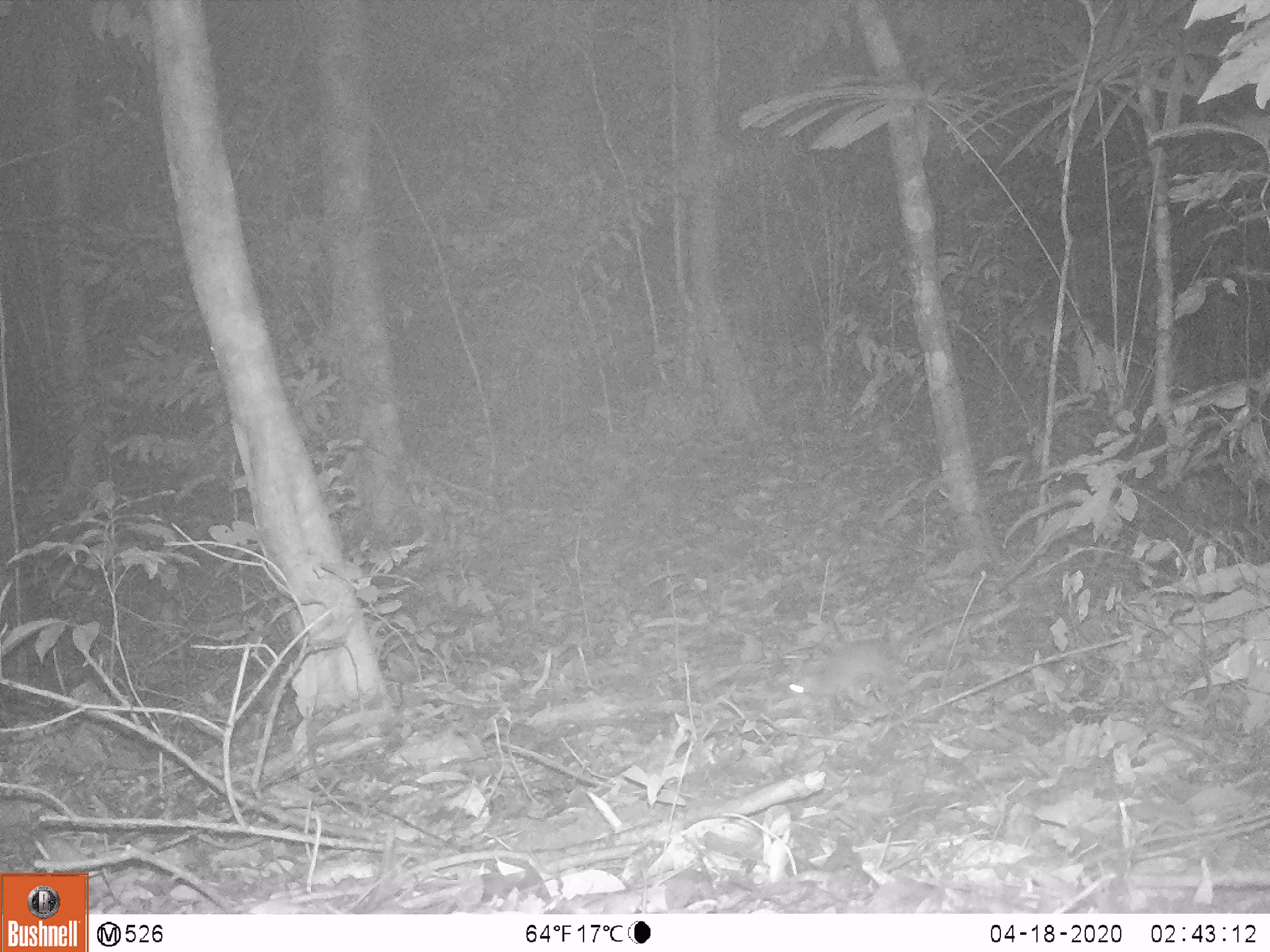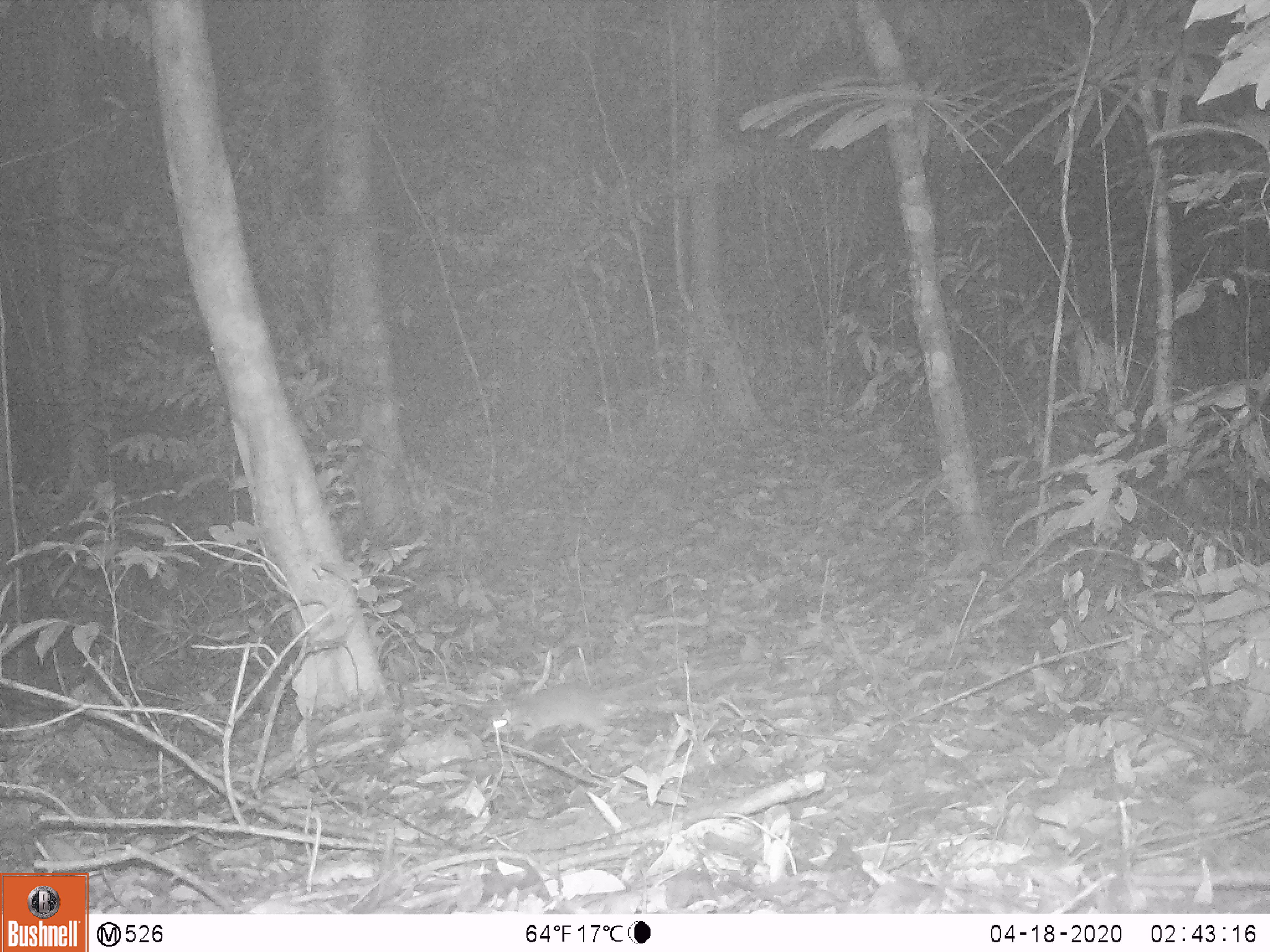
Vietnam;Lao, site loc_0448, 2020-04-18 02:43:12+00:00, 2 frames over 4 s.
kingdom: Animalia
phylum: Chordata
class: Mammalia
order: Rodentia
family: Muridae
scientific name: Muridae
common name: old-world mice and rats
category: unidentified murid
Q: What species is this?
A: Unidentified murid (old-world mice and rats) (Muridae).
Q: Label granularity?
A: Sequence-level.